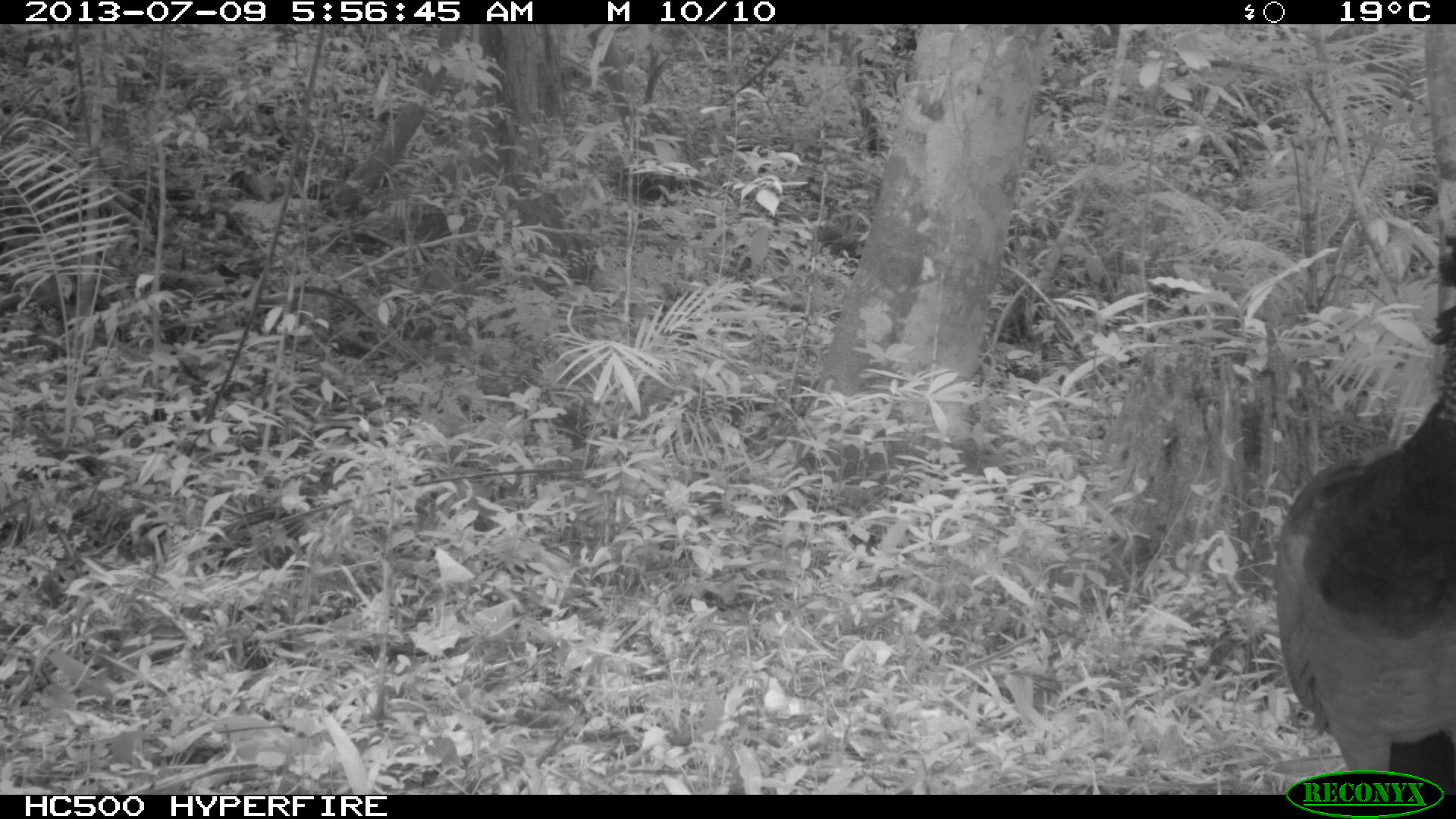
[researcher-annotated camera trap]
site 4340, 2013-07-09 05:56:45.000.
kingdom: Animalia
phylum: Chordata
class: Aves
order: Galliformes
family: Cracidae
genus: Crax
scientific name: Crax rubra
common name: great curassow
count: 1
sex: female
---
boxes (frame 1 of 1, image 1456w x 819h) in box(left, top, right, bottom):
crax rubra: box(1272, 233, 1456, 795)